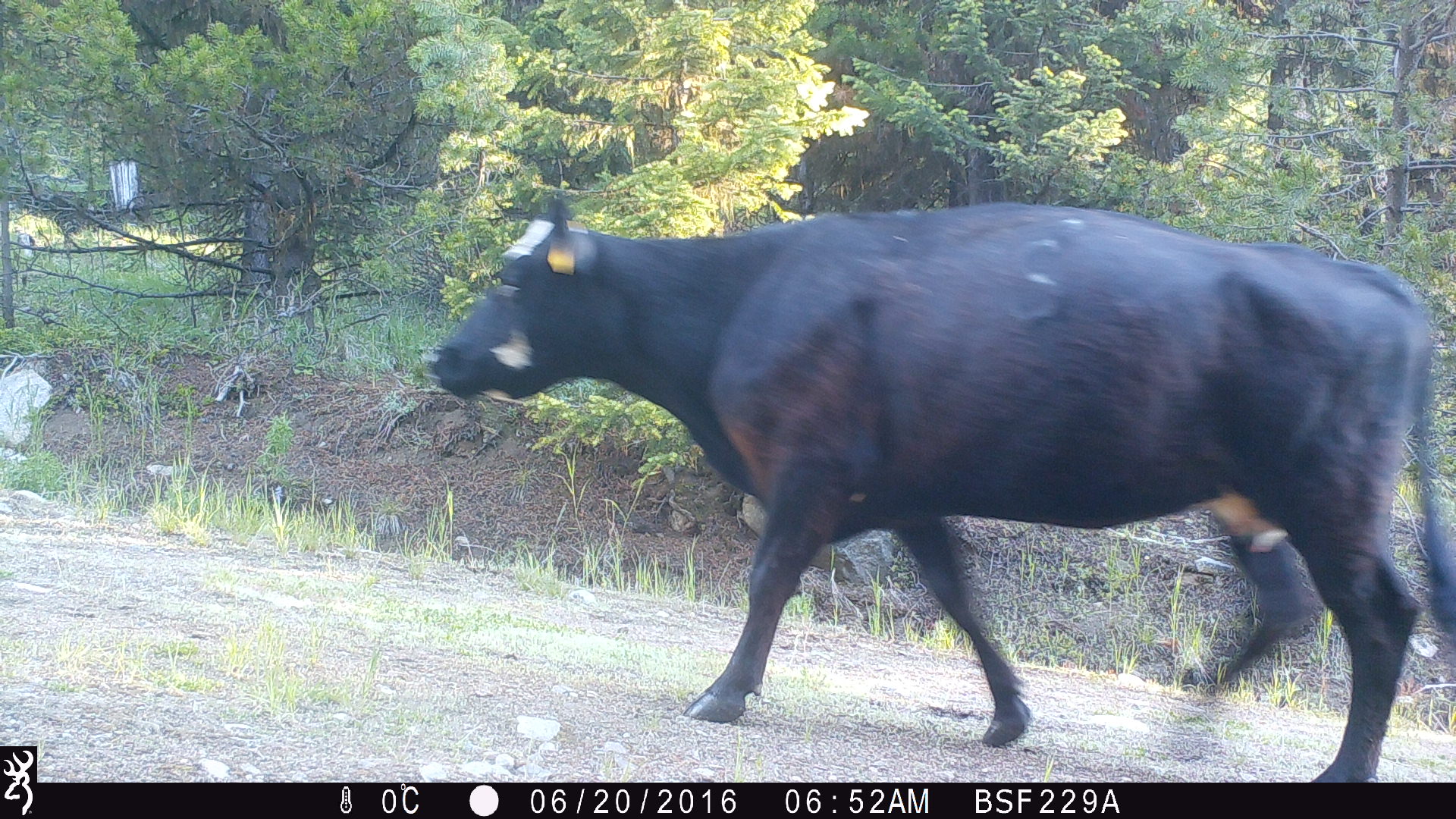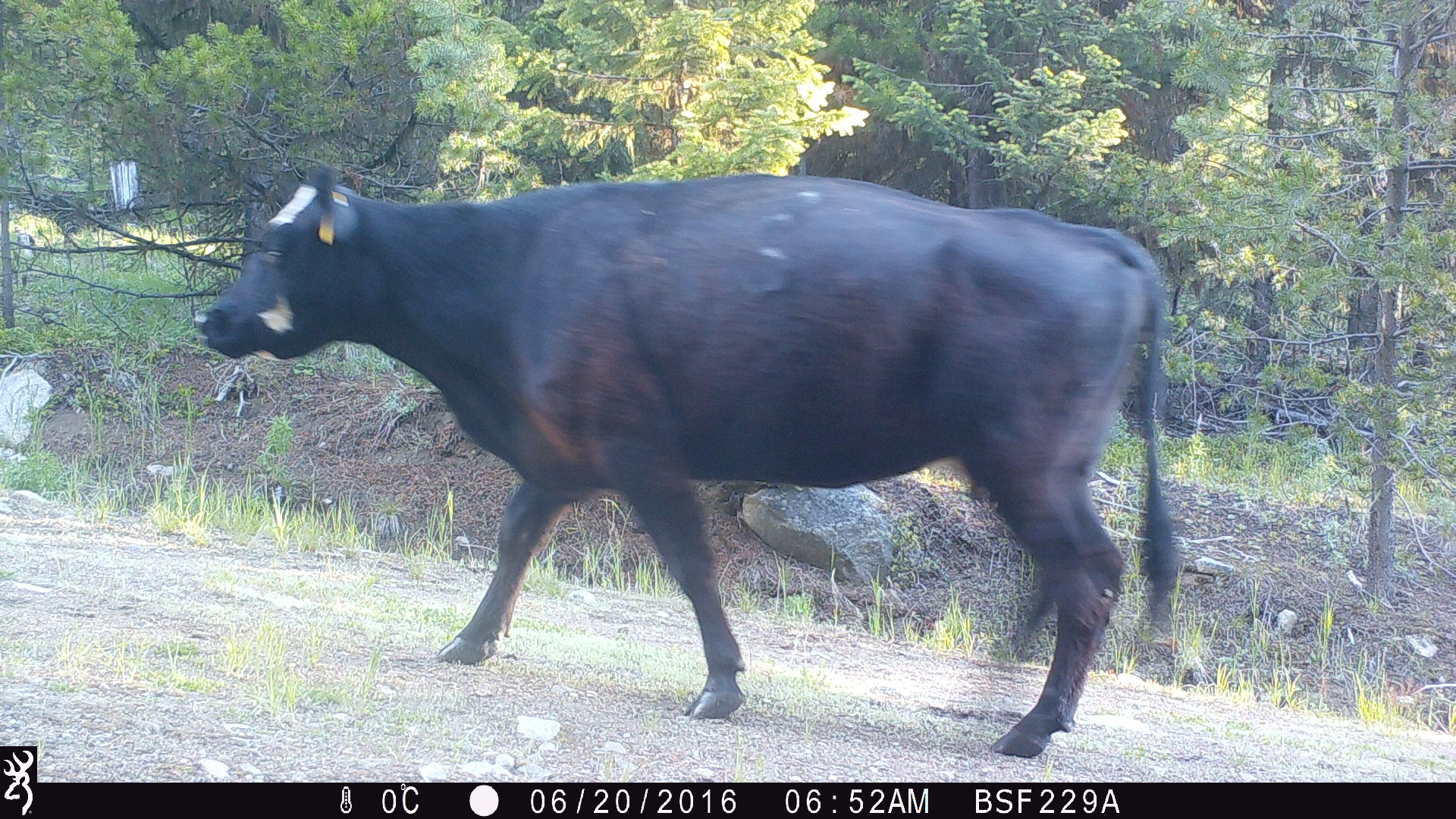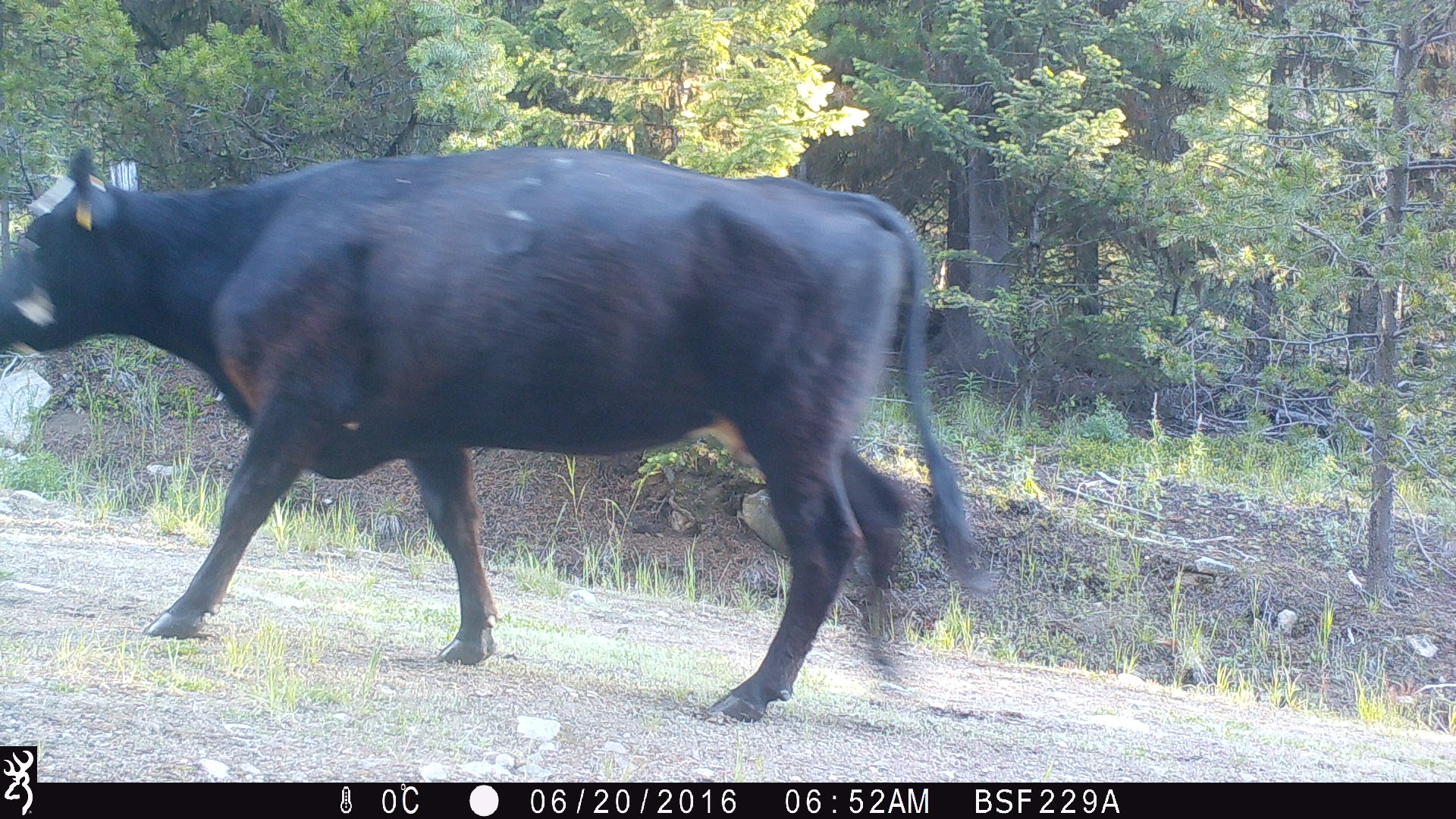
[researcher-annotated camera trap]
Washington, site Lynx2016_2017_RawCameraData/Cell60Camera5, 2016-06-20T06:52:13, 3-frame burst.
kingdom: Animalia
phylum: Chordata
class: Mammalia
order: Artiodactyla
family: Bovidae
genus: Bos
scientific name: Bos taurus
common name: domestic cattle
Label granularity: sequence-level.